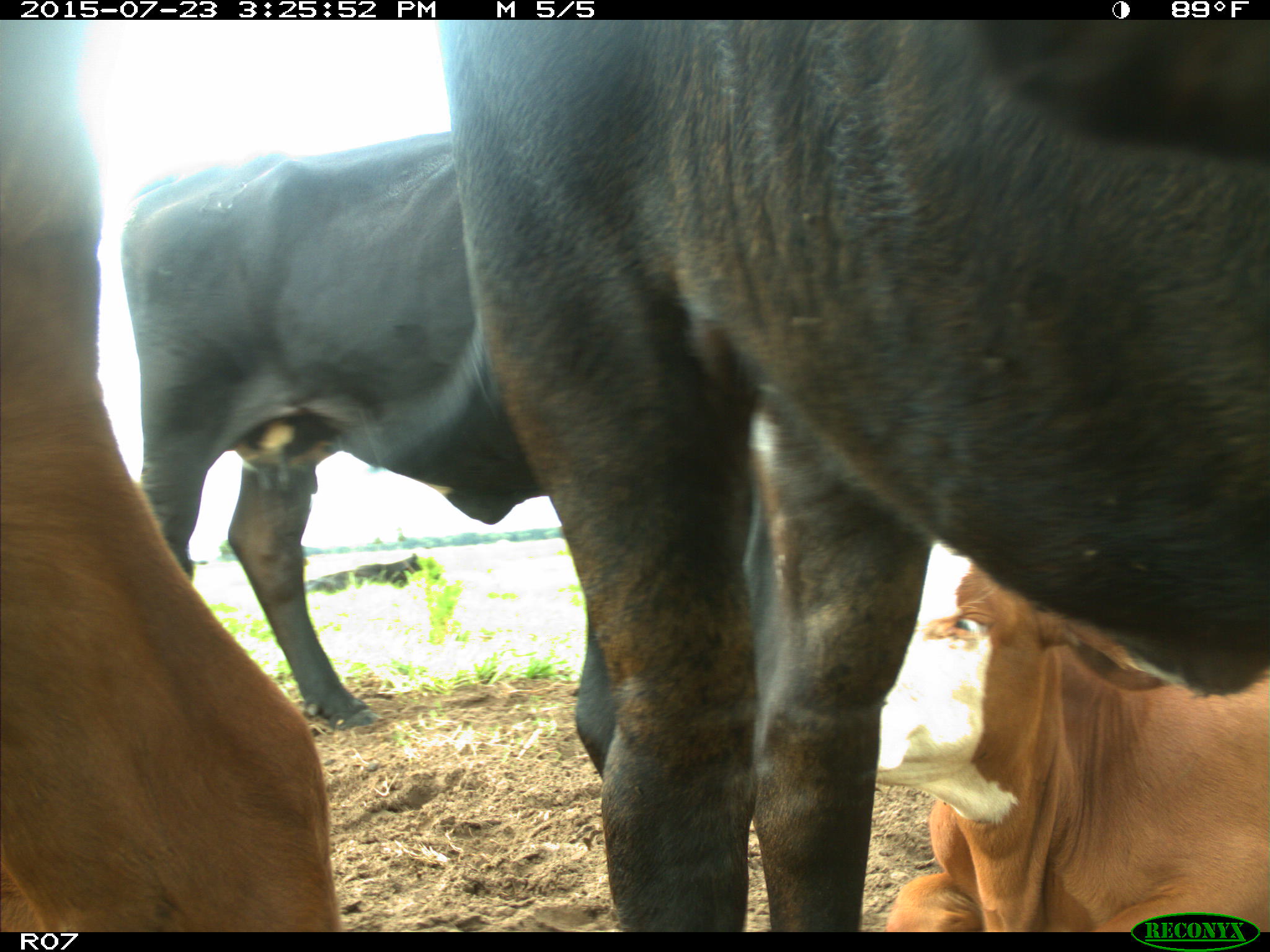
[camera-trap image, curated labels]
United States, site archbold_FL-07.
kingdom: Animalia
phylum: Chordata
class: Mammalia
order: Artiodactyla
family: Bovidae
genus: Bos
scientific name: Bos taurus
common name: domestic cow